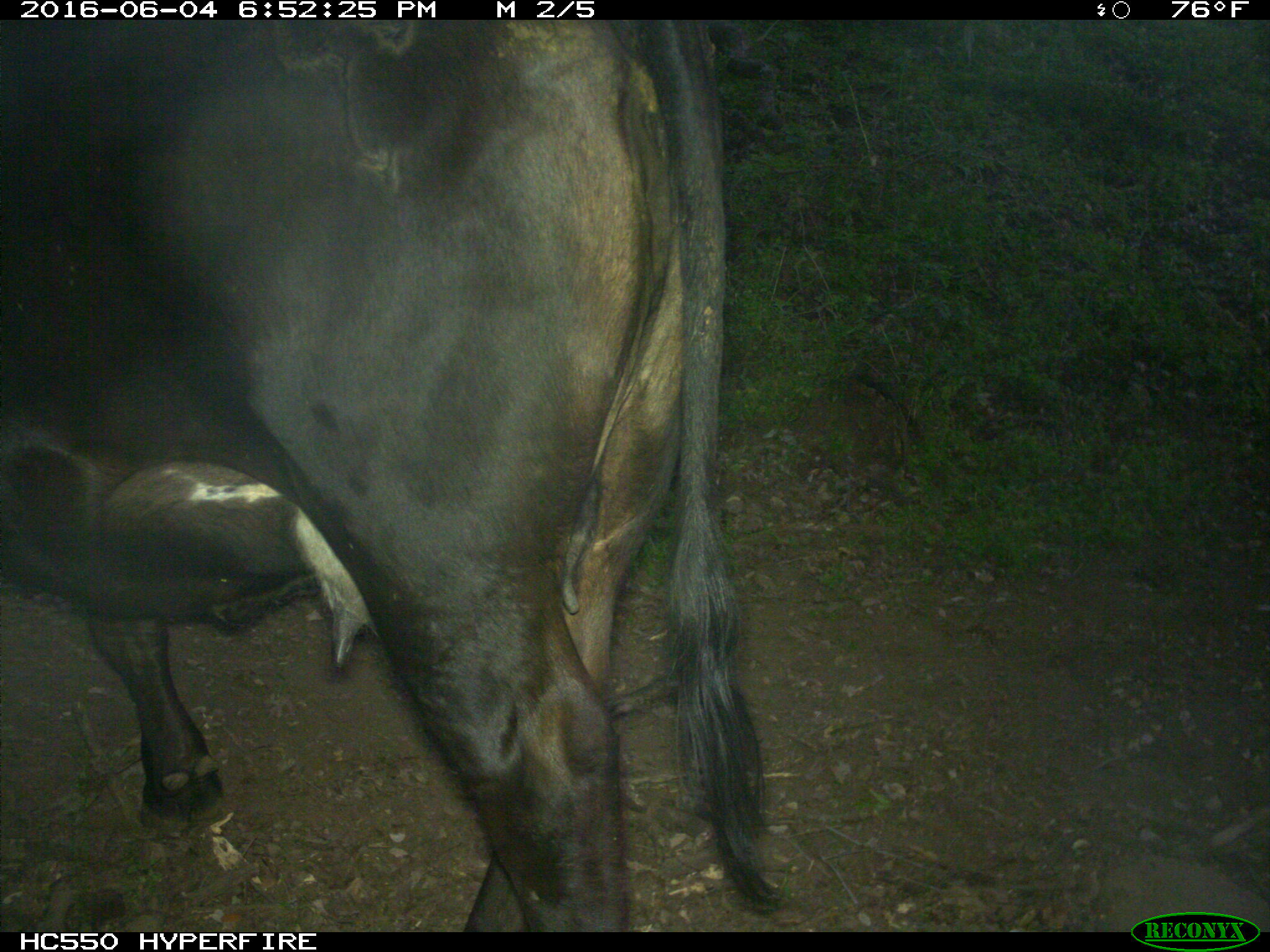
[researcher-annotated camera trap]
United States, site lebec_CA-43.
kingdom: Animalia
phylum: Chordata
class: Mammalia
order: Artiodactyla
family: Bovidae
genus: Bos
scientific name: Bos taurus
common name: domestic cow